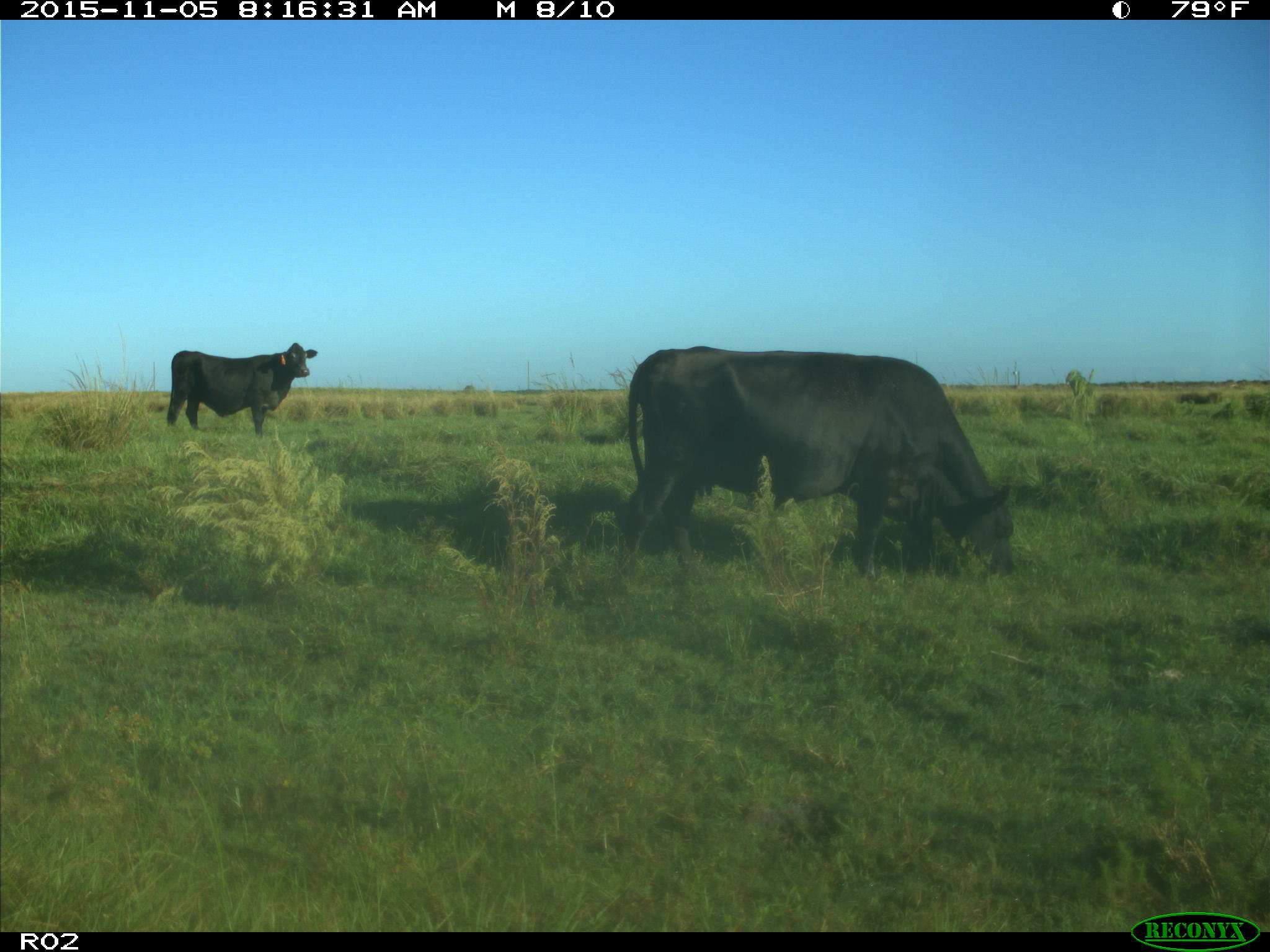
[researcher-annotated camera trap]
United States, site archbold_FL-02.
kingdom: Animalia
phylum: Chordata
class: Mammalia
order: Artiodactyla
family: Bovidae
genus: Bos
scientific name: Bos taurus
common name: domestic cow